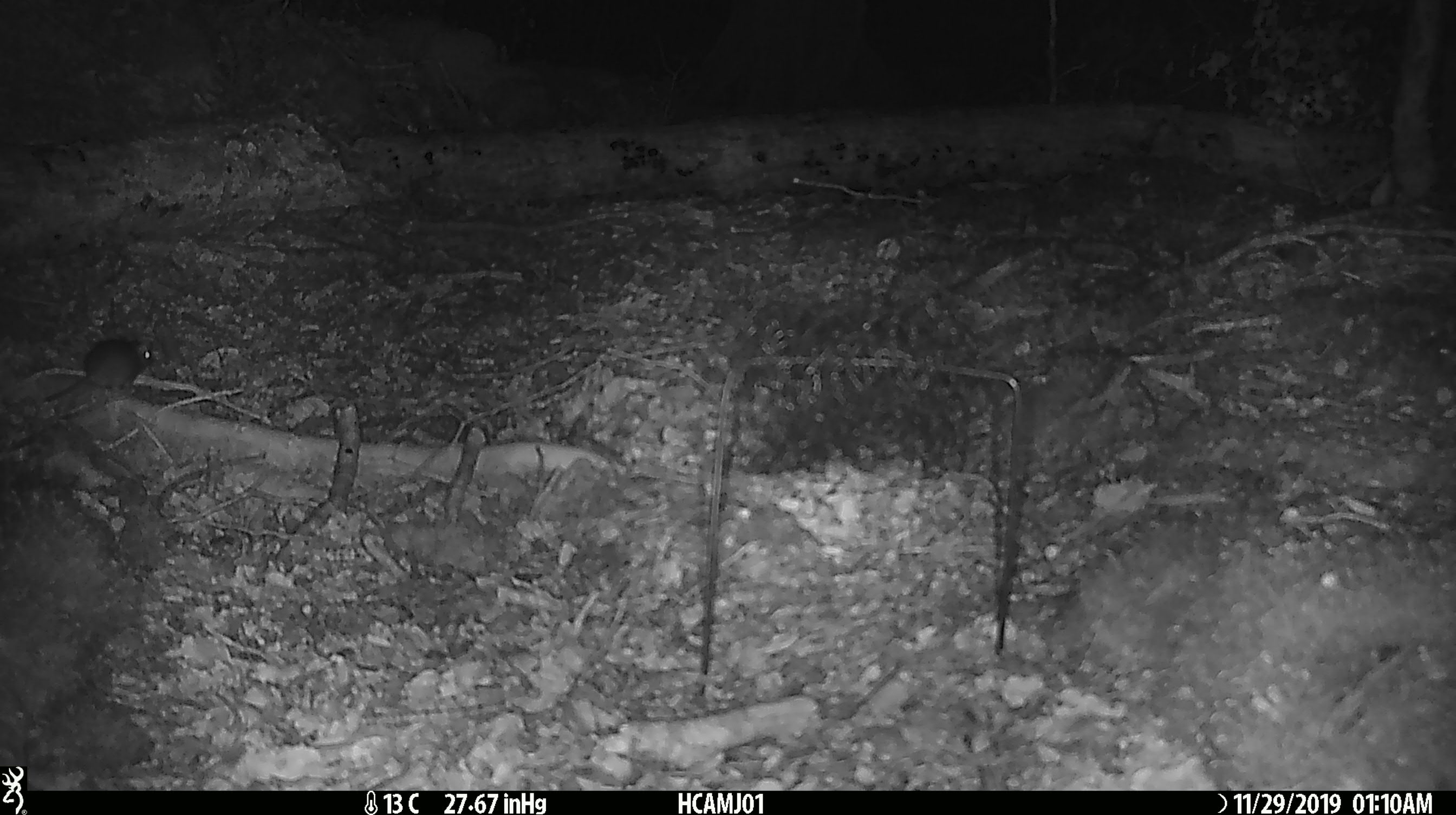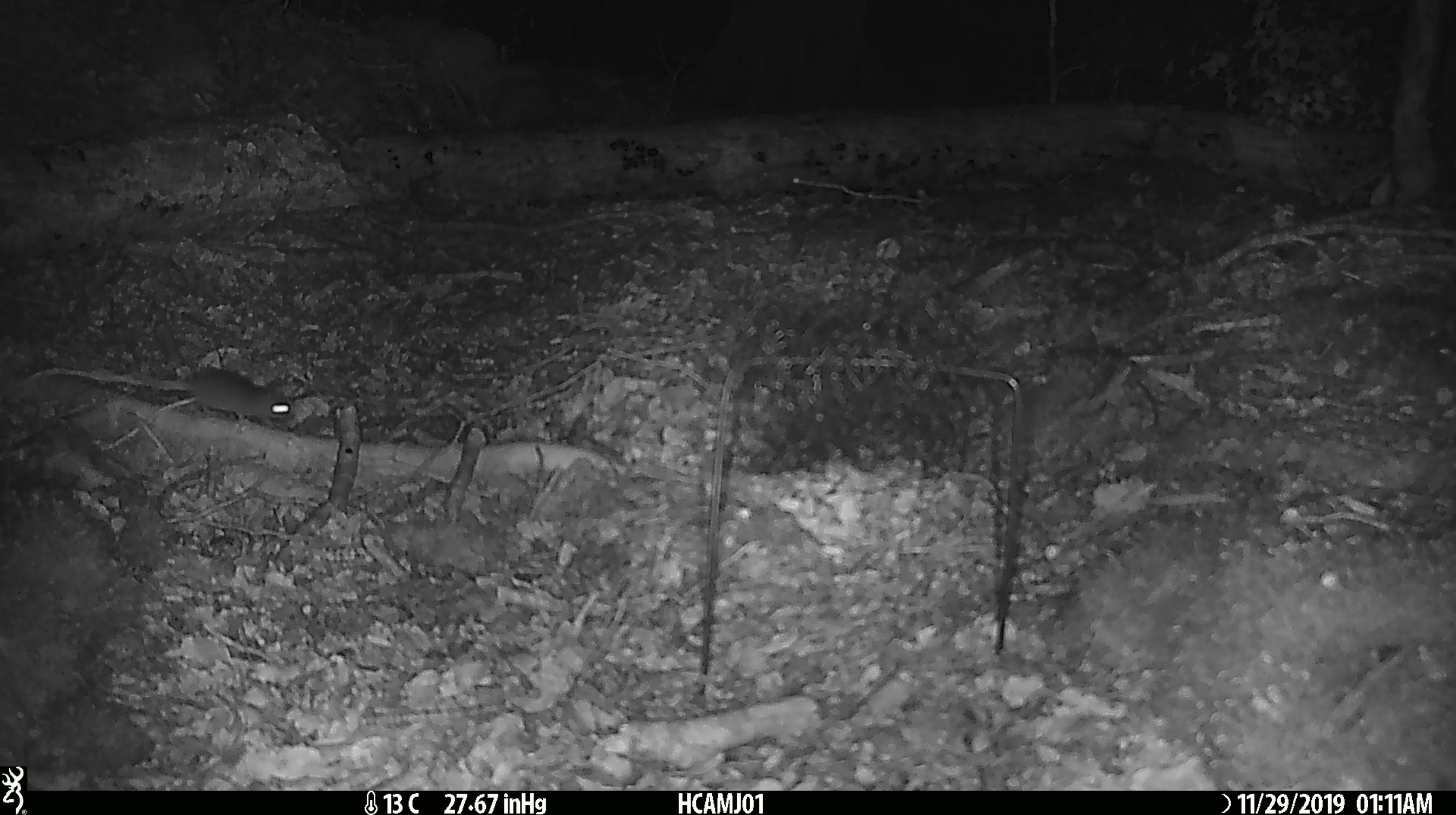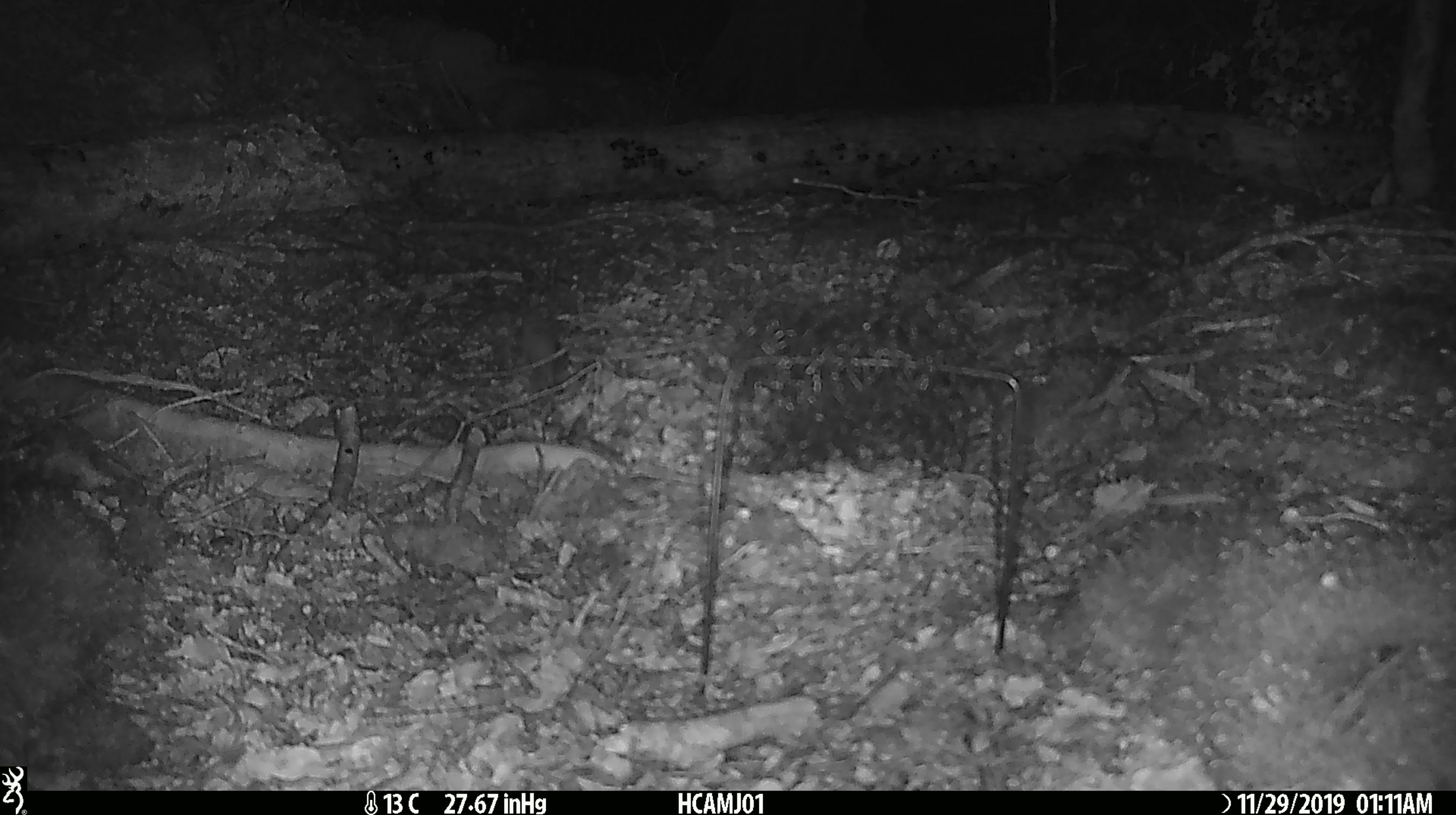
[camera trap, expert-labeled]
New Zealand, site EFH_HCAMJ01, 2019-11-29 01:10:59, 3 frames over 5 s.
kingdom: Animalia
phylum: Chordata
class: Mammalia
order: Rodentia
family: Muridae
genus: Mus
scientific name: Mus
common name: mouse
Mouse (Mus).